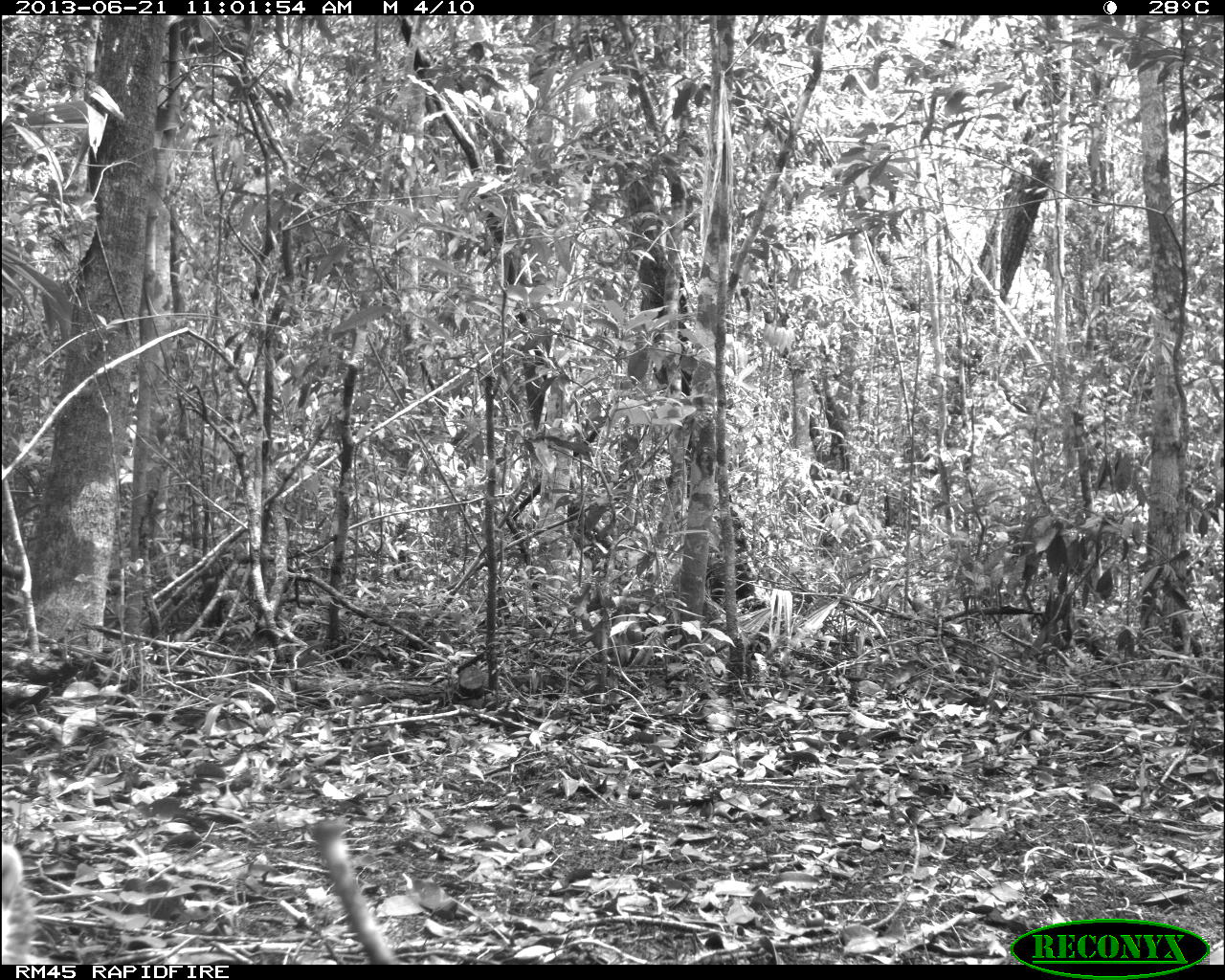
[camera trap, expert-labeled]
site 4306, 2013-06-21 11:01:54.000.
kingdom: Animalia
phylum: Chordata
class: Mammalia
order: Carnivora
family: Procyonidae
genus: Nasua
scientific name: Nasua narica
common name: white-nosed coati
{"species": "Nasua narica (white-nosed coati)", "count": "3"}